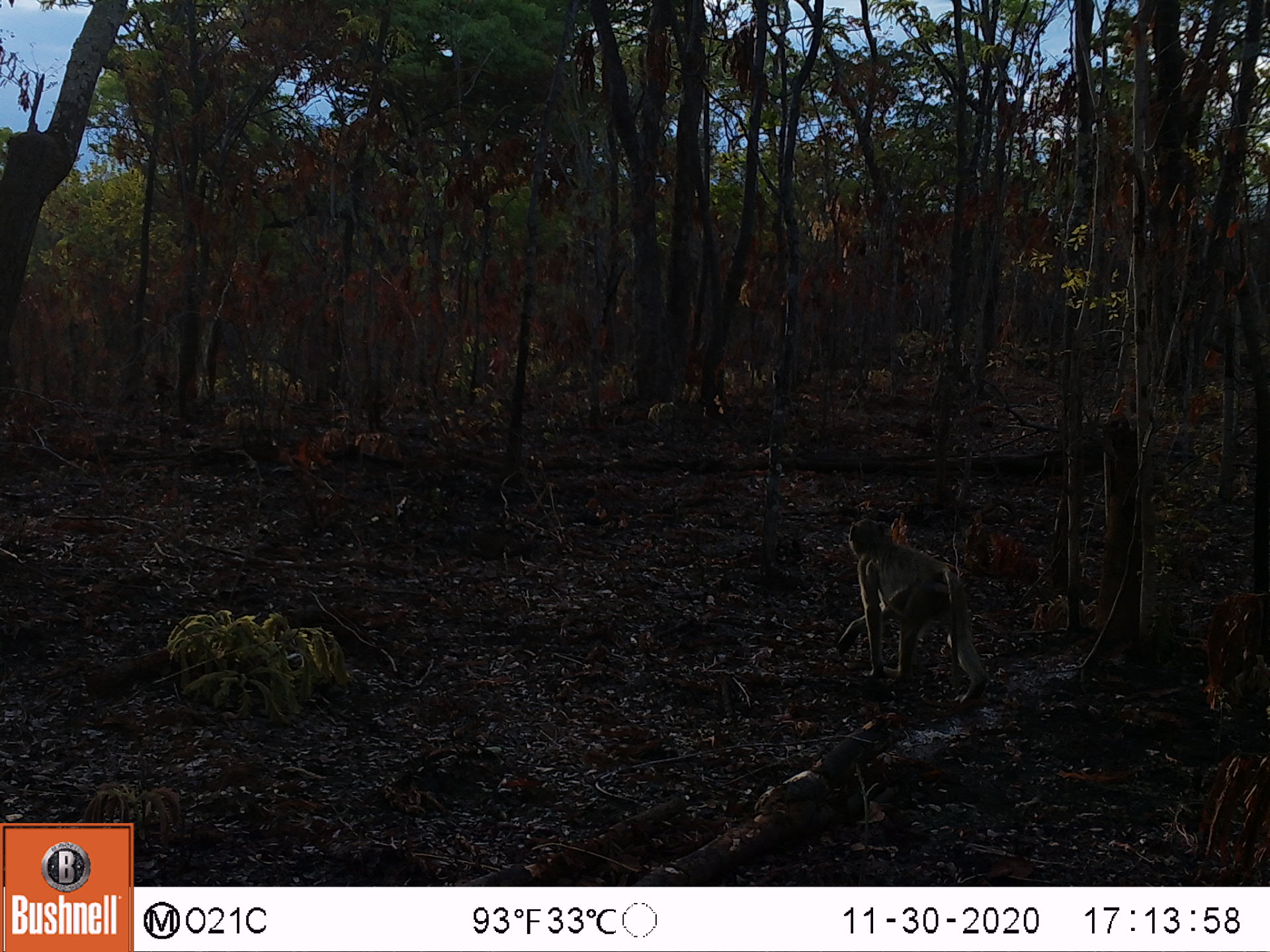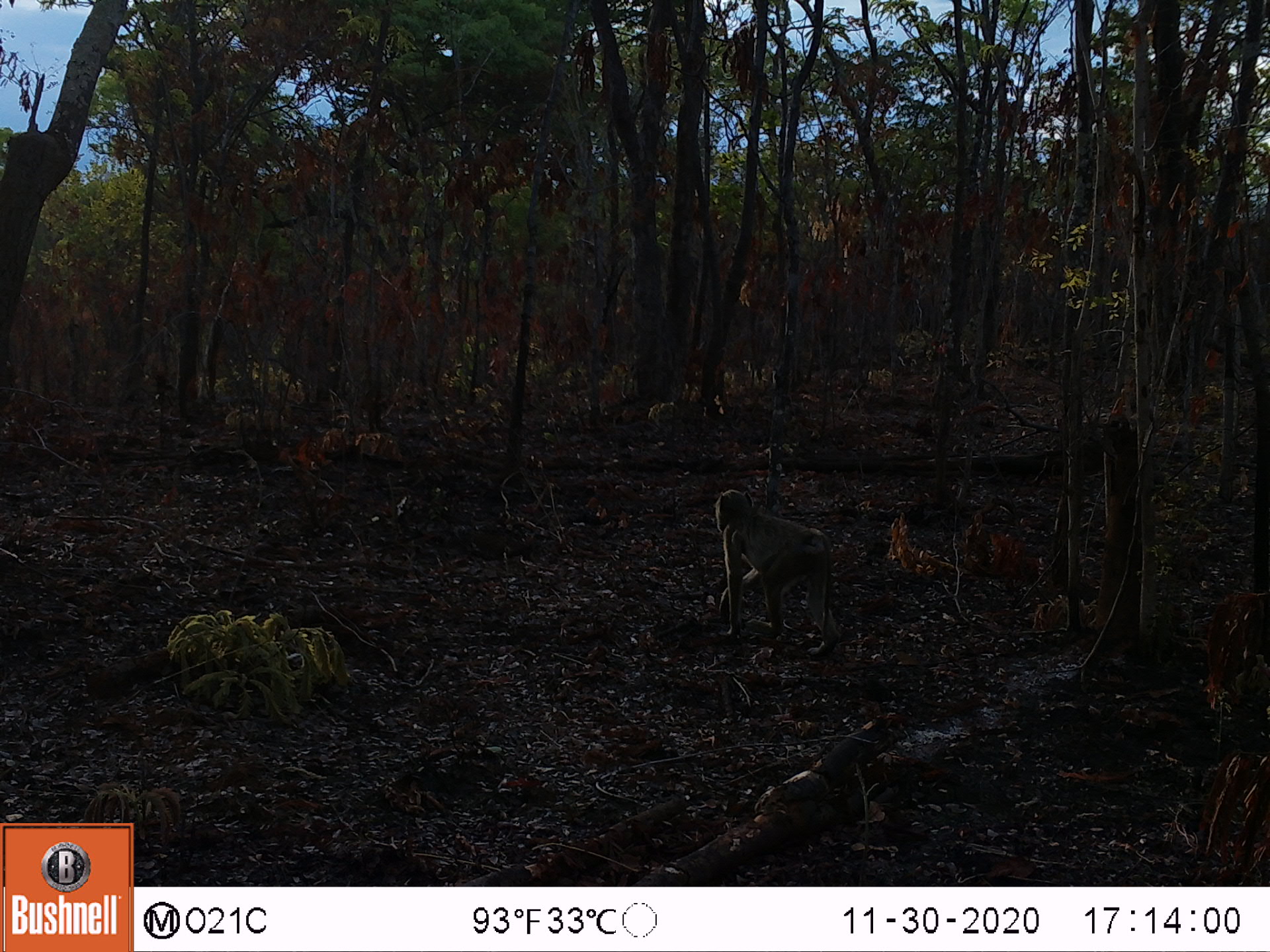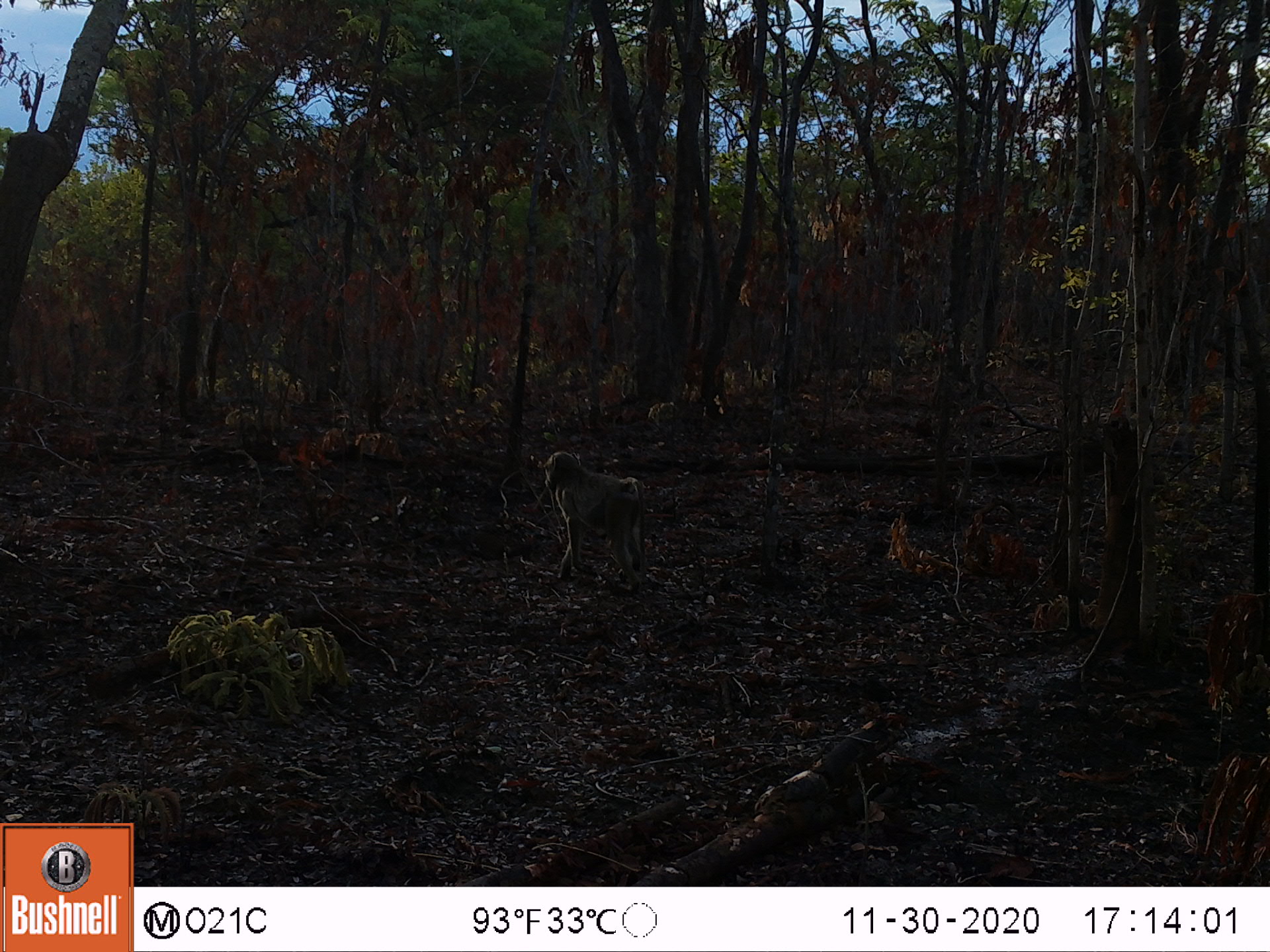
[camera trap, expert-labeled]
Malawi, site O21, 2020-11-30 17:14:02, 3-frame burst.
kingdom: Animalia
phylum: Chordata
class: Mammalia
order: Primates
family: Cercopithecidae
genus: Papio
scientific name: Papio cynocephalus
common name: yellow baboon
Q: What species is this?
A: Yellow baboon (Papio cynocephalus).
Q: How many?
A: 1.